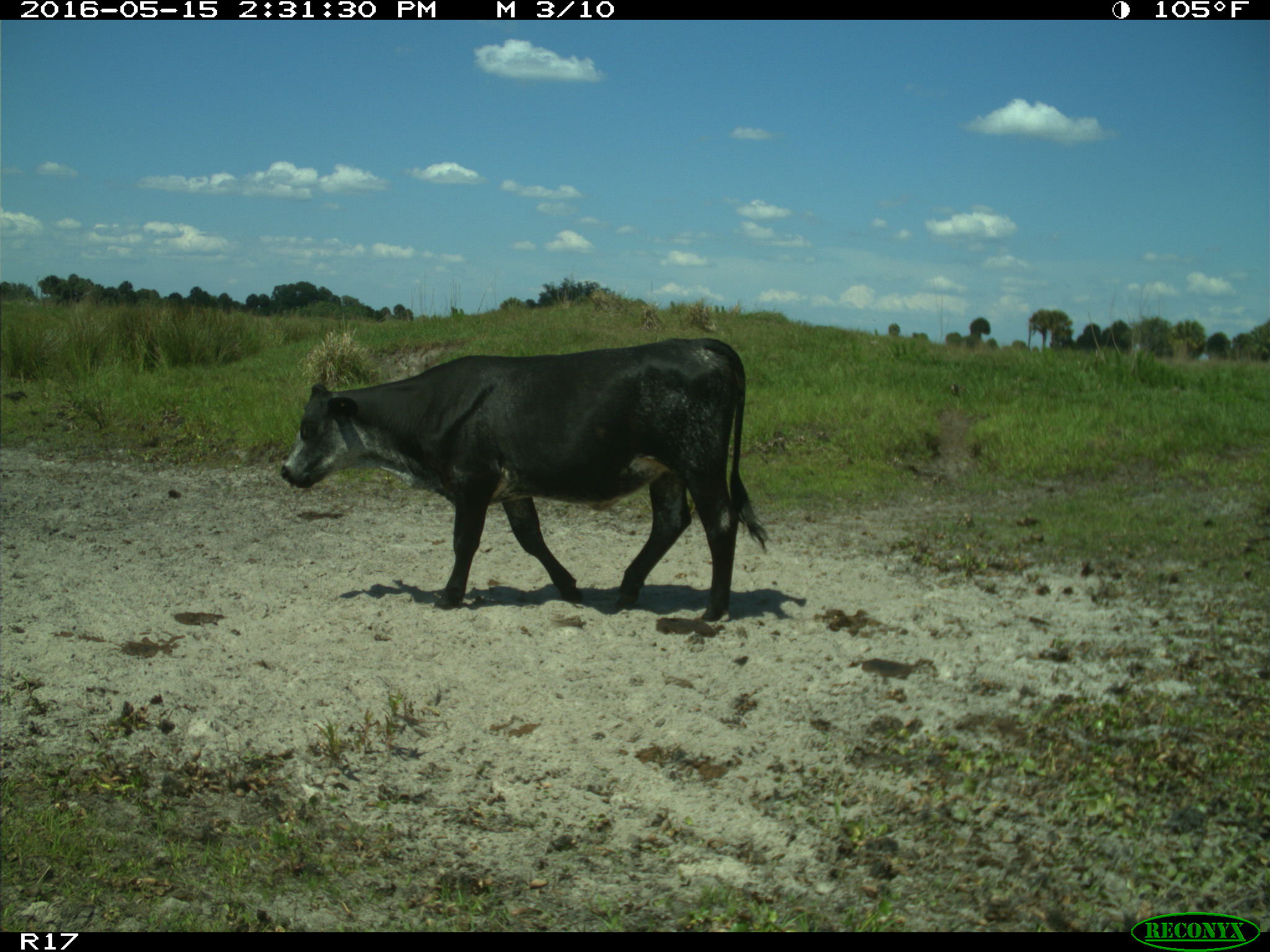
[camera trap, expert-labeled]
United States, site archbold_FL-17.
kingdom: Animalia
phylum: Chordata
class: Mammalia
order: Artiodactyla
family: Bovidae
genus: Bos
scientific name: Bos taurus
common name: domestic cow